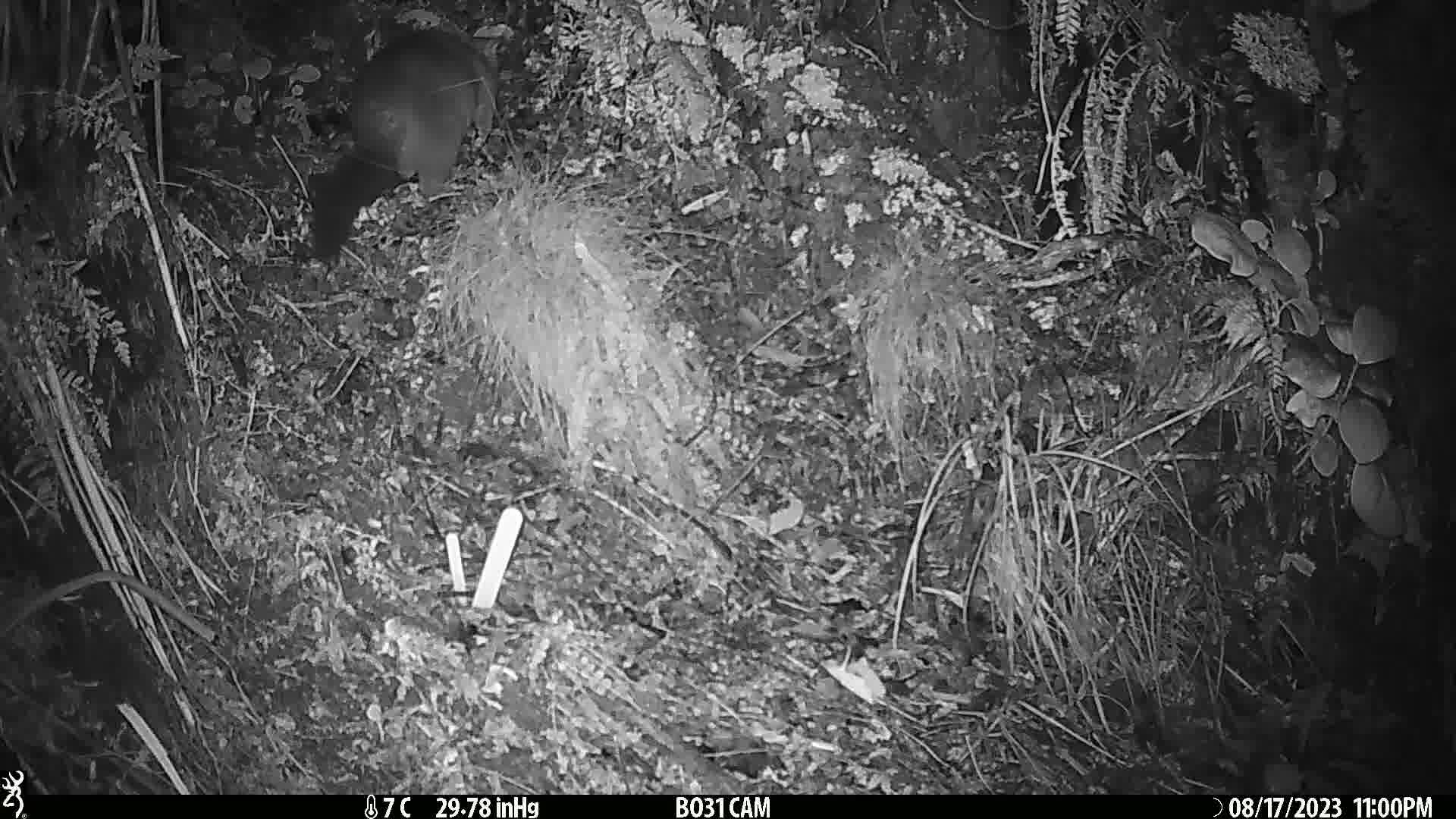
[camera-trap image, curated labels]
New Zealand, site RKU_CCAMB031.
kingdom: Animalia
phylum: Chordata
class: Mammalia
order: Diprotodontia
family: Phalangeridae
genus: Trichosurus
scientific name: Trichosurus vulpecula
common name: common brushtail possum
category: possum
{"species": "possum (common brushtail possum) (Trichosurus vulpecula)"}